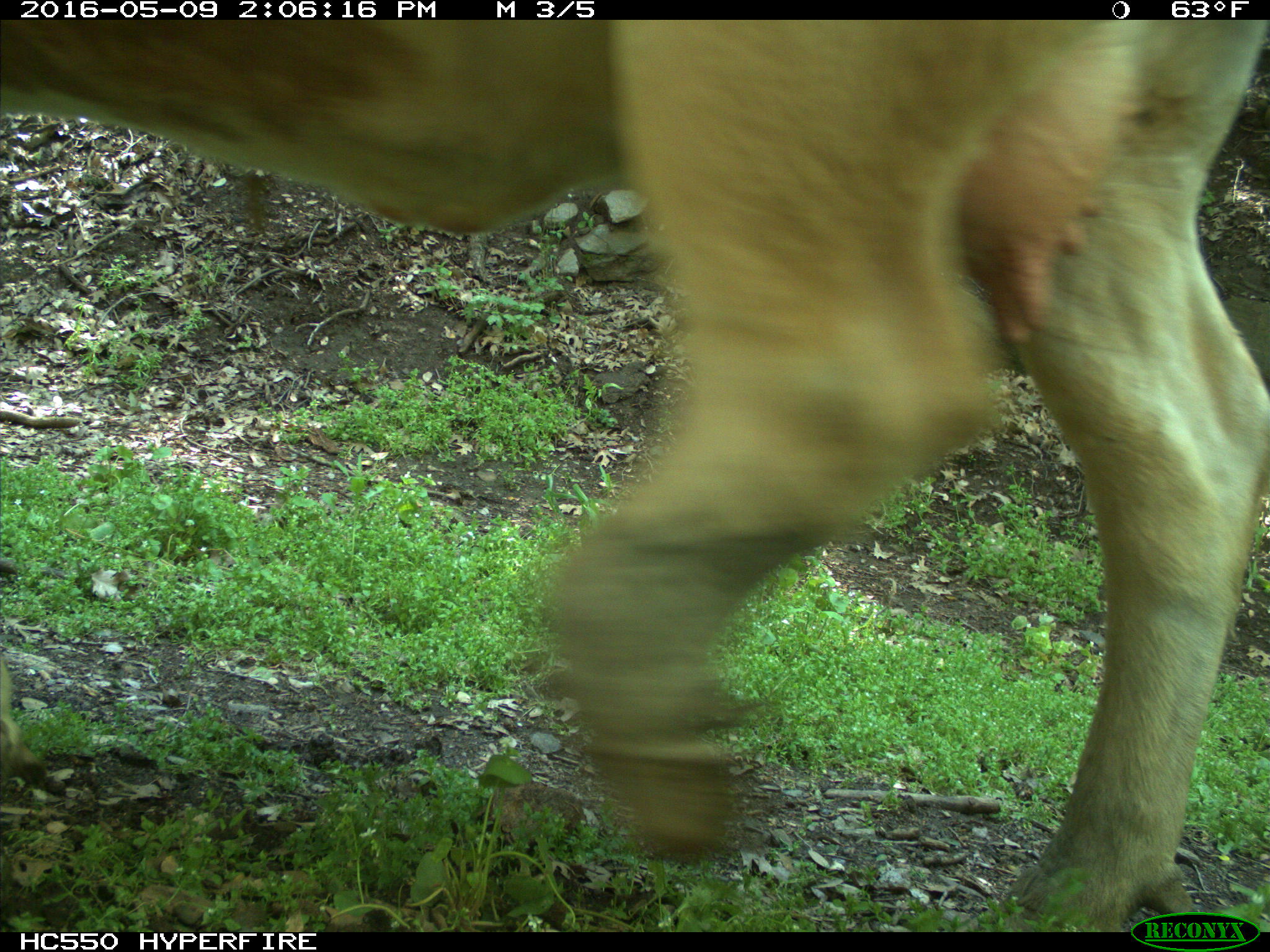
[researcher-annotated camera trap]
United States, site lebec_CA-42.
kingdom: Animalia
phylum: Chordata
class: Mammalia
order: Artiodactyla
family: Bovidae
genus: Bos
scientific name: Bos taurus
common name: domestic cow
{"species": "Bos taurus (domestic cow)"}